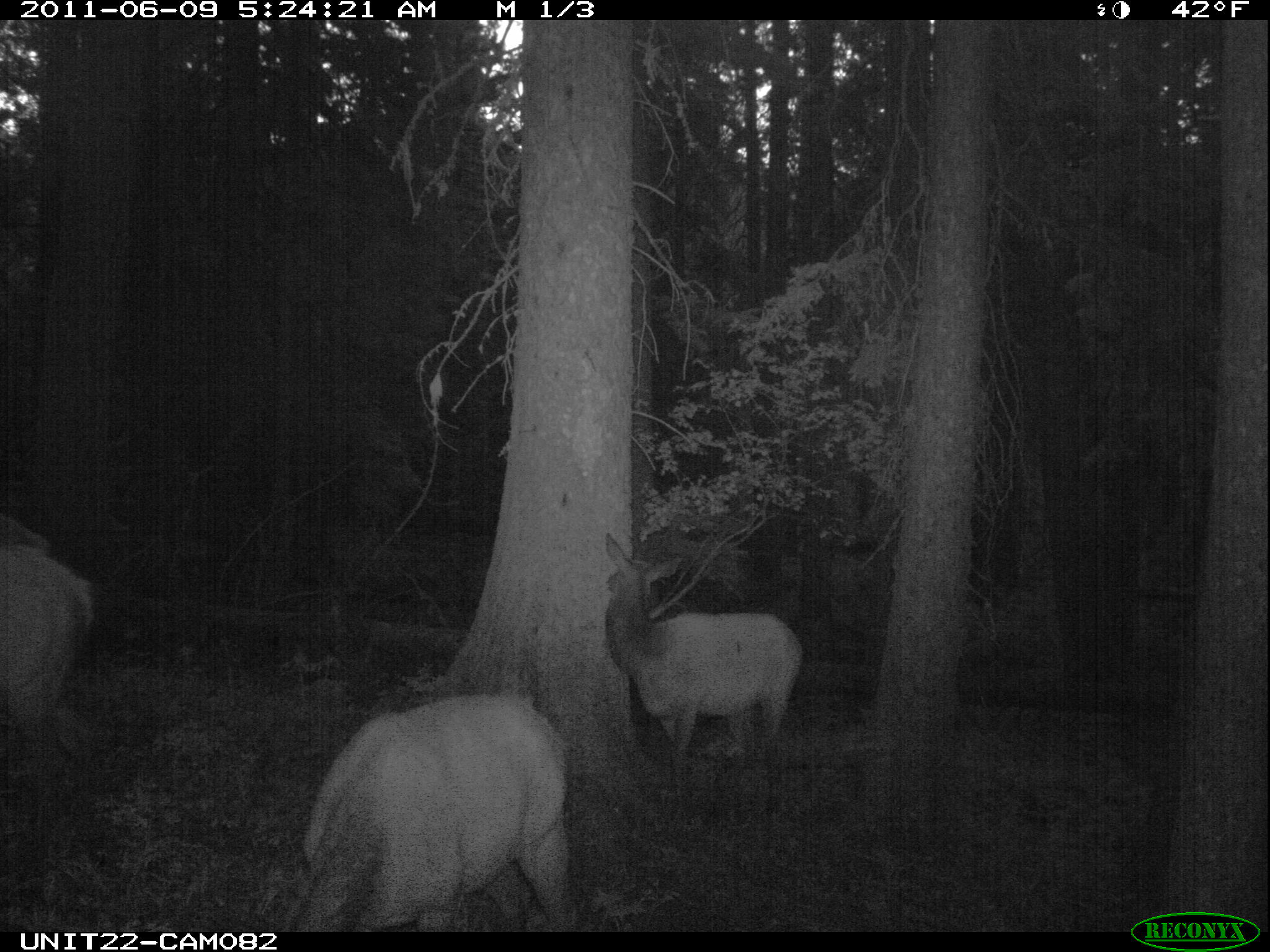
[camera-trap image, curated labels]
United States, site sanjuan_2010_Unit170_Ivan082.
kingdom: Animalia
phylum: Chordata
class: Mammalia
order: Artiodactyla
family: Cervidae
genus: Cervus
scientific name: Cervus elaphus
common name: red deer